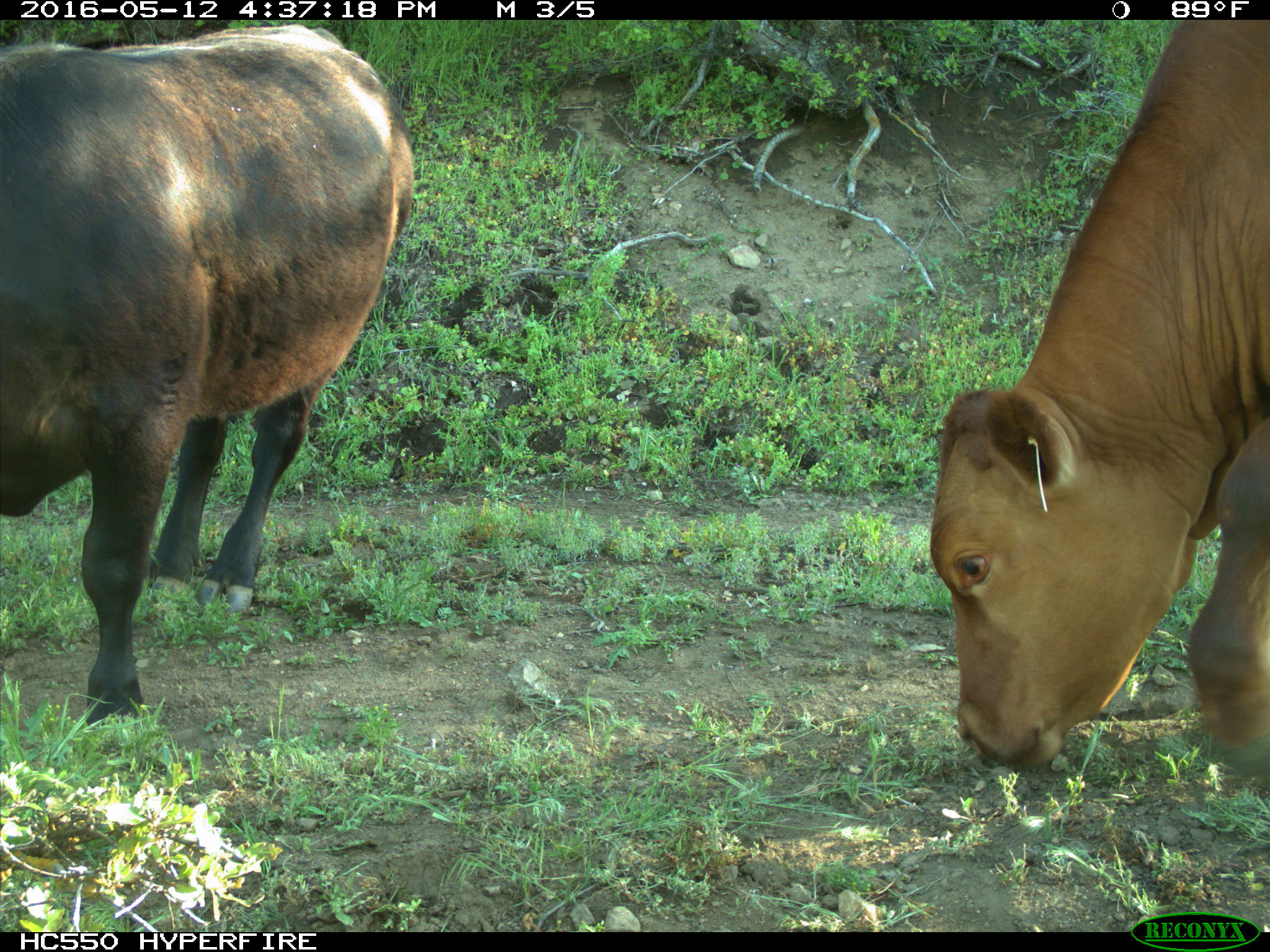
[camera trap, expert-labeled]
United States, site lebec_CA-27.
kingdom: Animalia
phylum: Chordata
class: Mammalia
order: Artiodactyla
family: Bovidae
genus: Bos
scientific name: Bos taurus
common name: domestic cow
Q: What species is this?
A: Bos taurus (domestic cow).